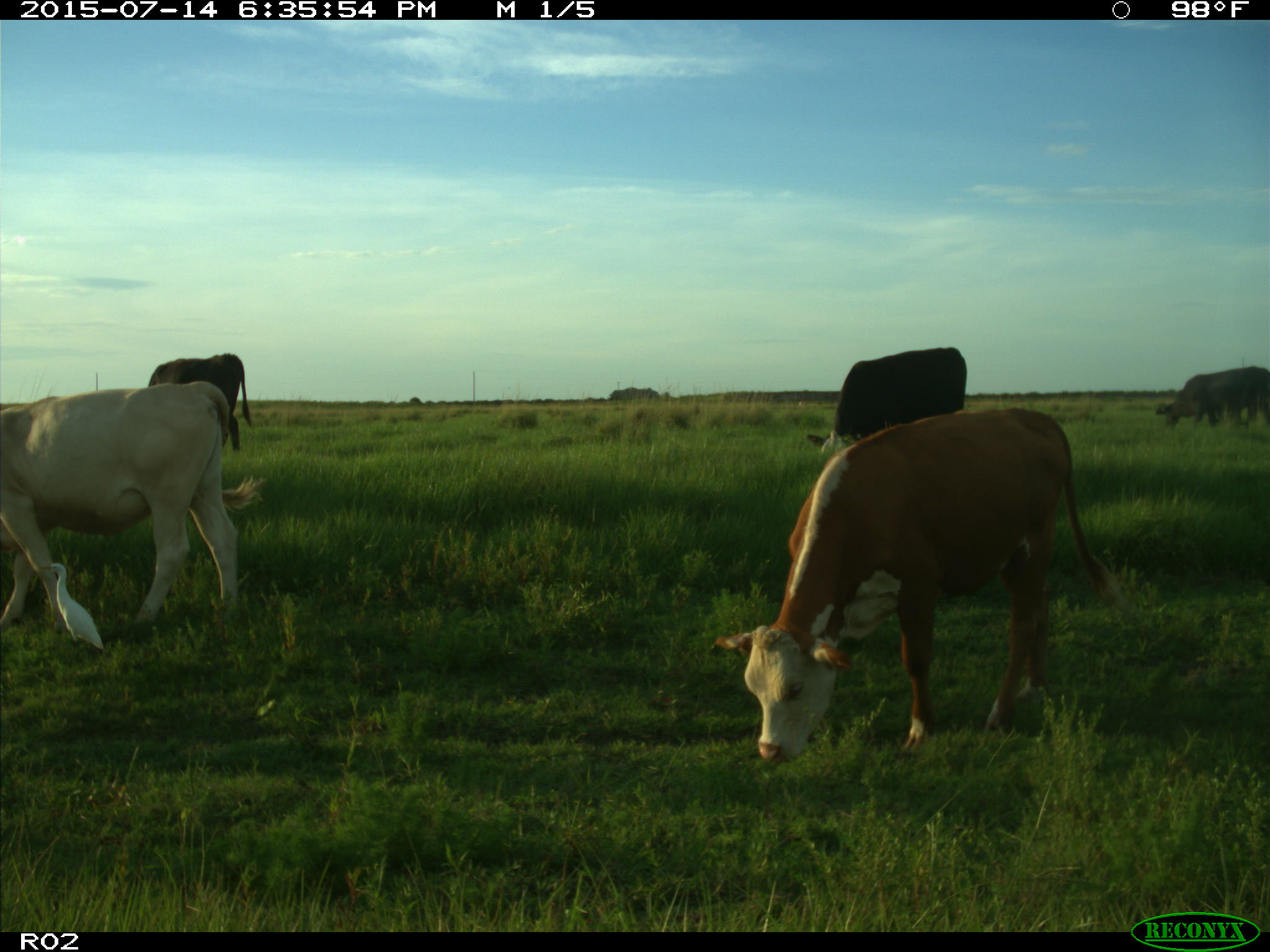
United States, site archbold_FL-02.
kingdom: Animalia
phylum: Chordata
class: Mammalia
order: Artiodactyla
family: Bovidae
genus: Bos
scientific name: Bos taurus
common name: domestic cow